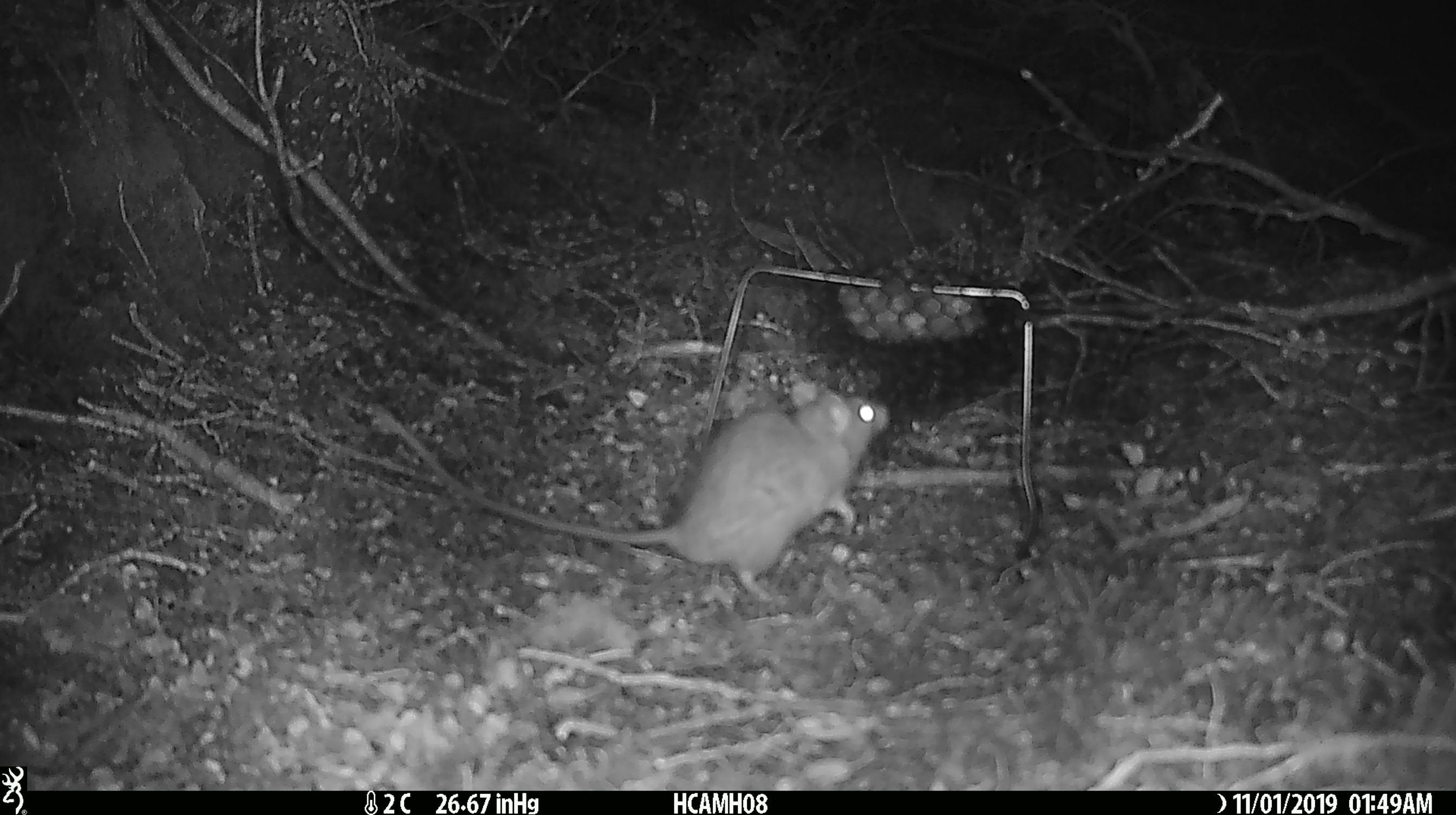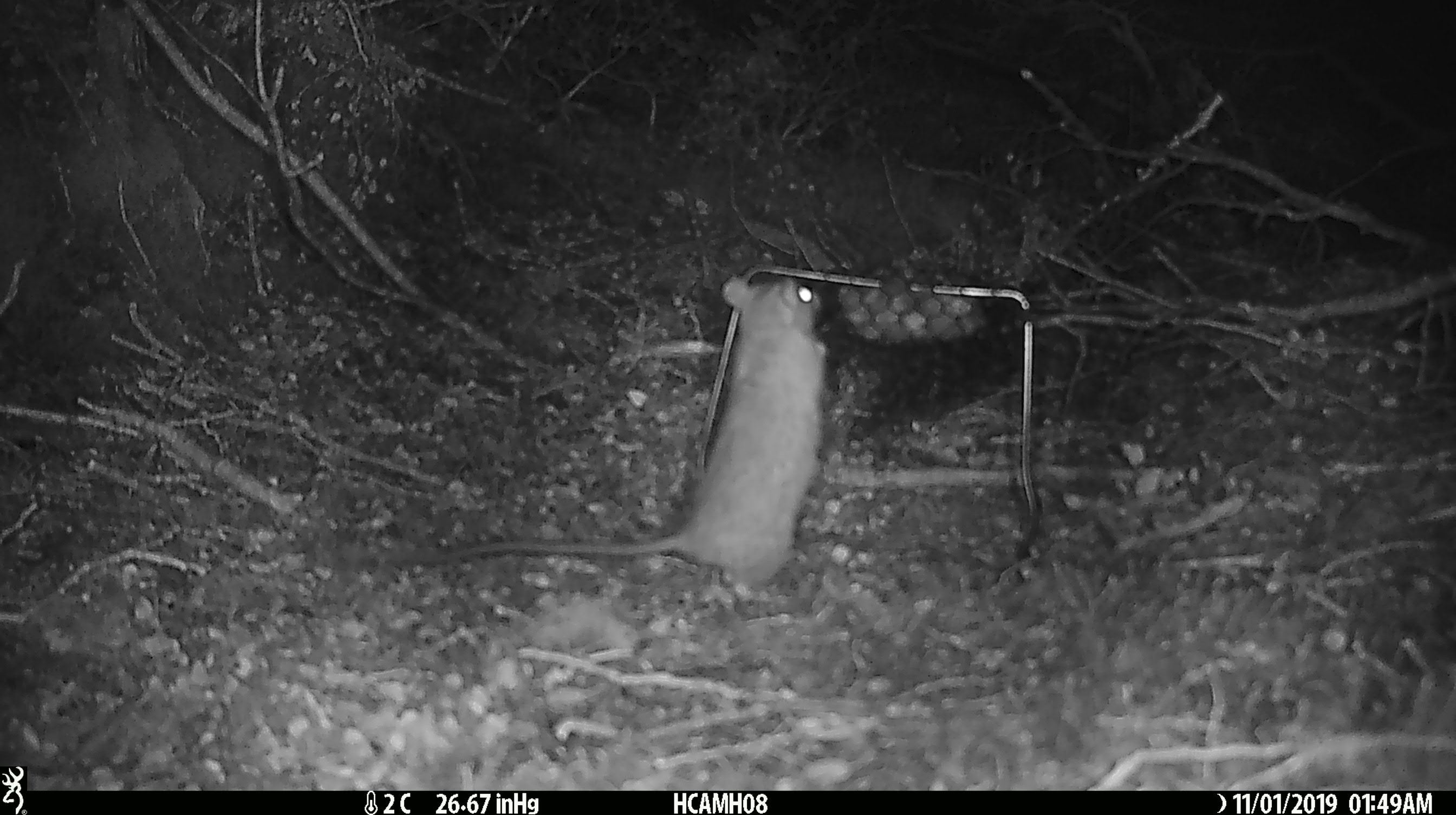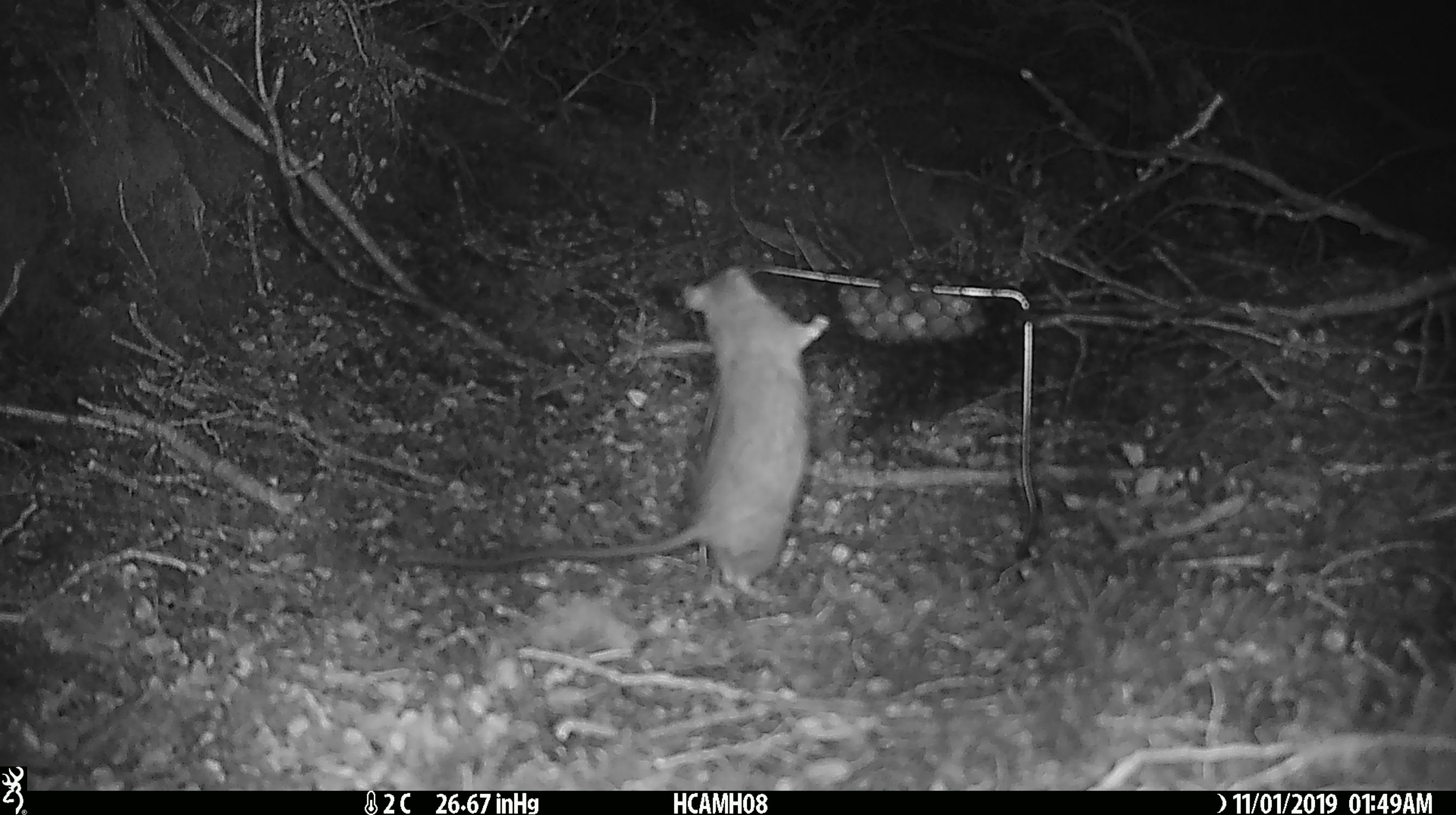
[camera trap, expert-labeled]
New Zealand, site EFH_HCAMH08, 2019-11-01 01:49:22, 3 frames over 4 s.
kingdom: Animalia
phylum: Chordata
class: Mammalia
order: Rodentia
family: Muridae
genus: Rattus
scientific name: Rattus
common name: rat